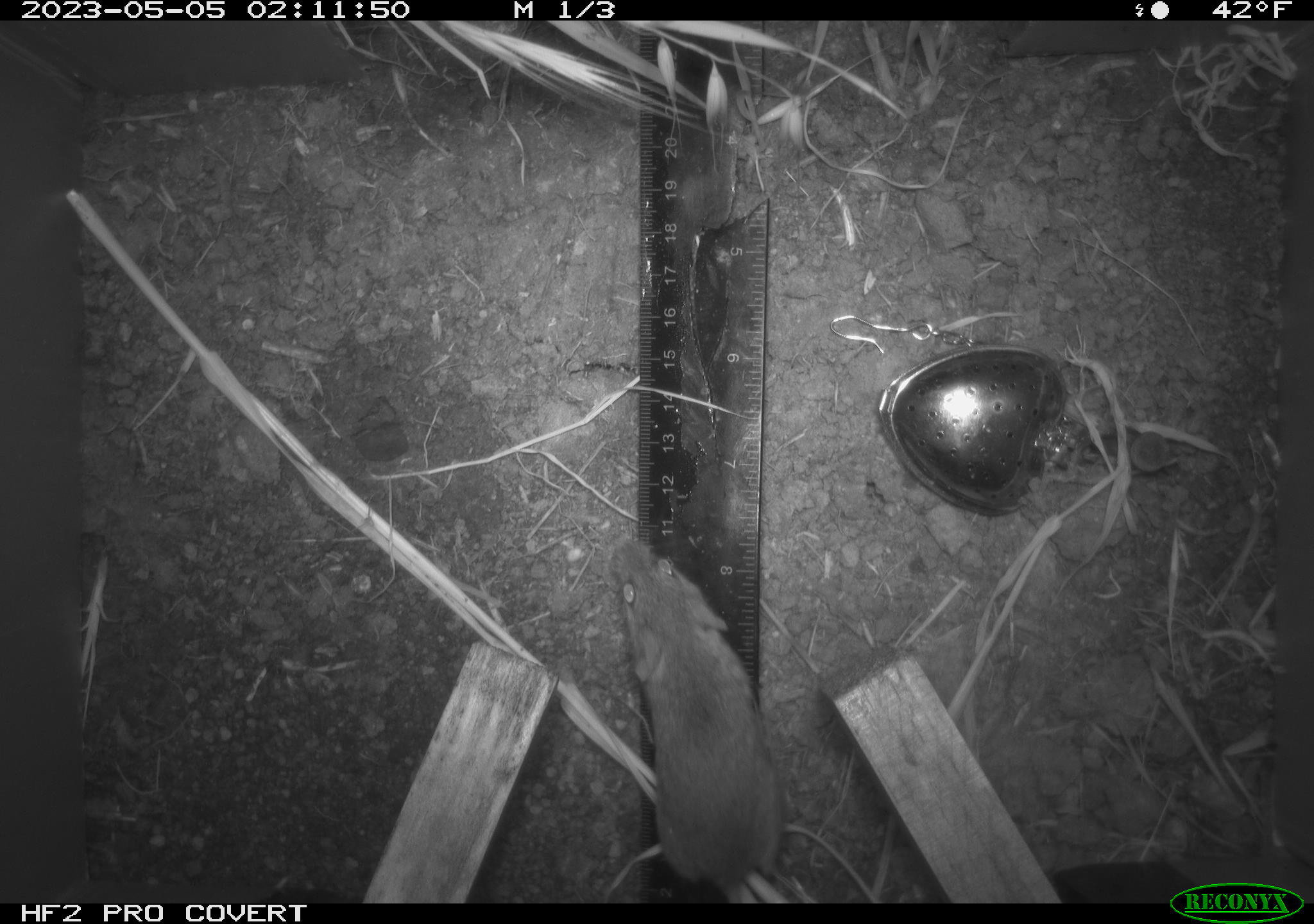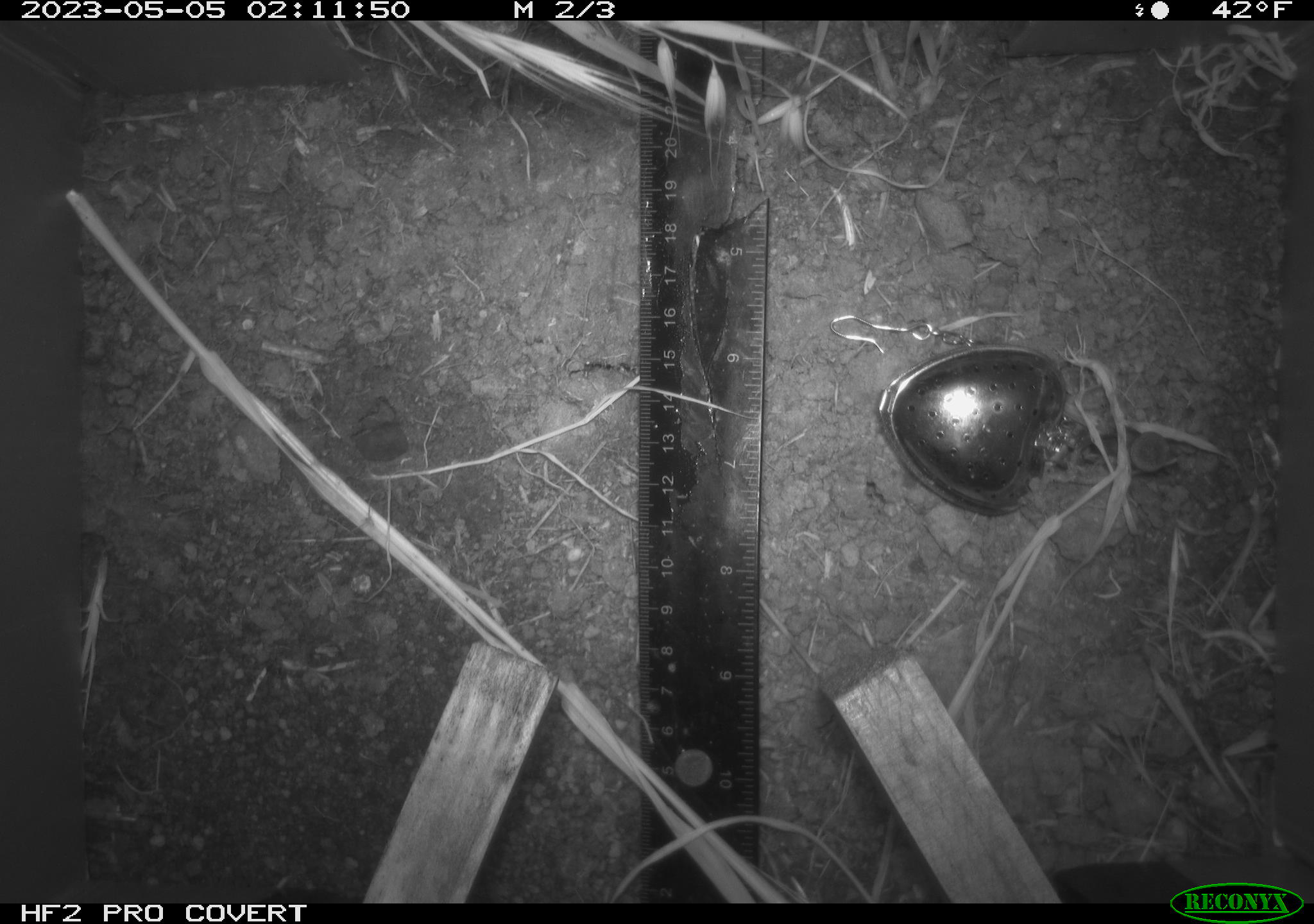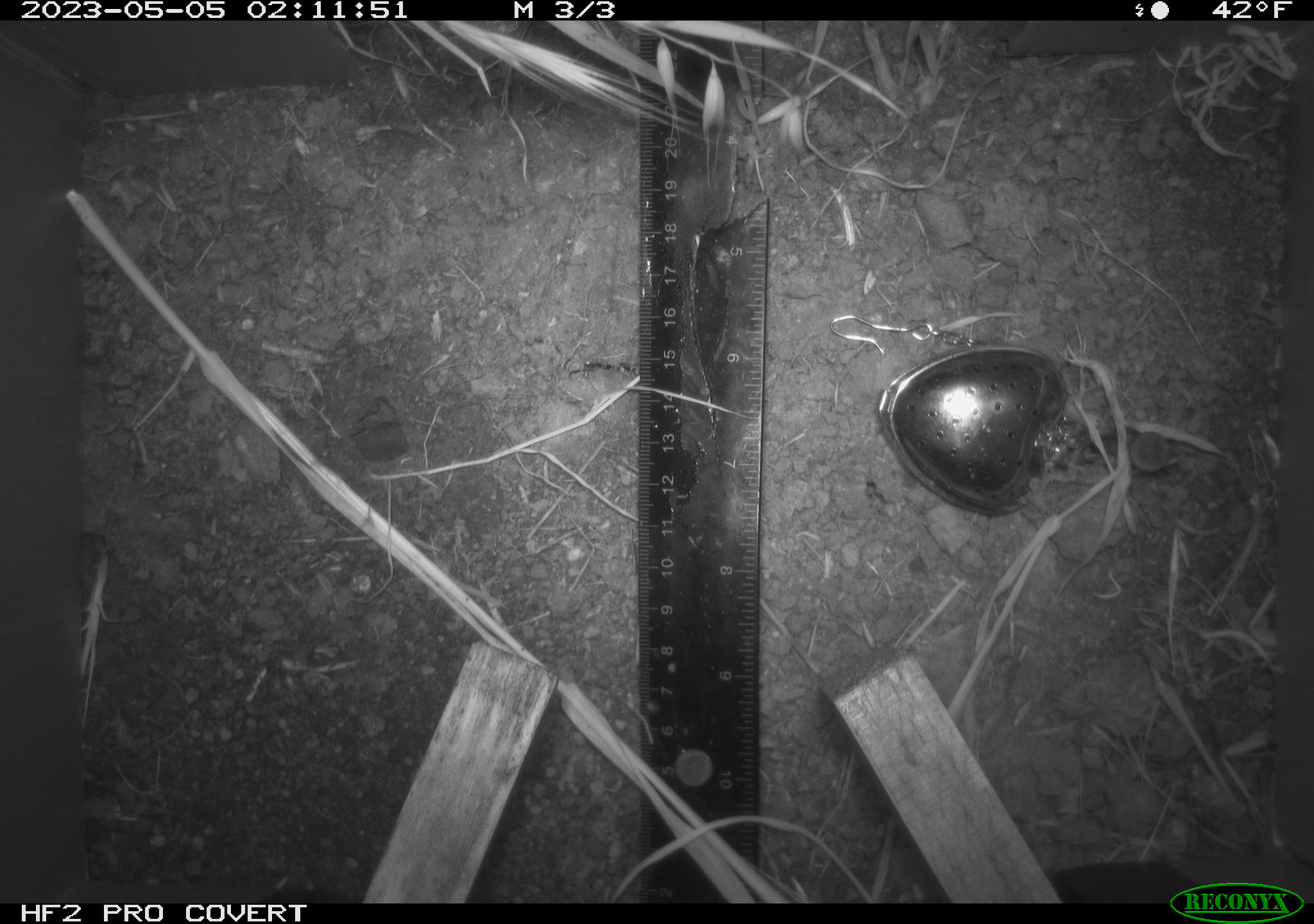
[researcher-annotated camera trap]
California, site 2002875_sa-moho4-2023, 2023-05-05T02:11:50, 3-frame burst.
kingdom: Animalia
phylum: Chordata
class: Mammalia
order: Rodentia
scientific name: Rodentia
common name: mouse species